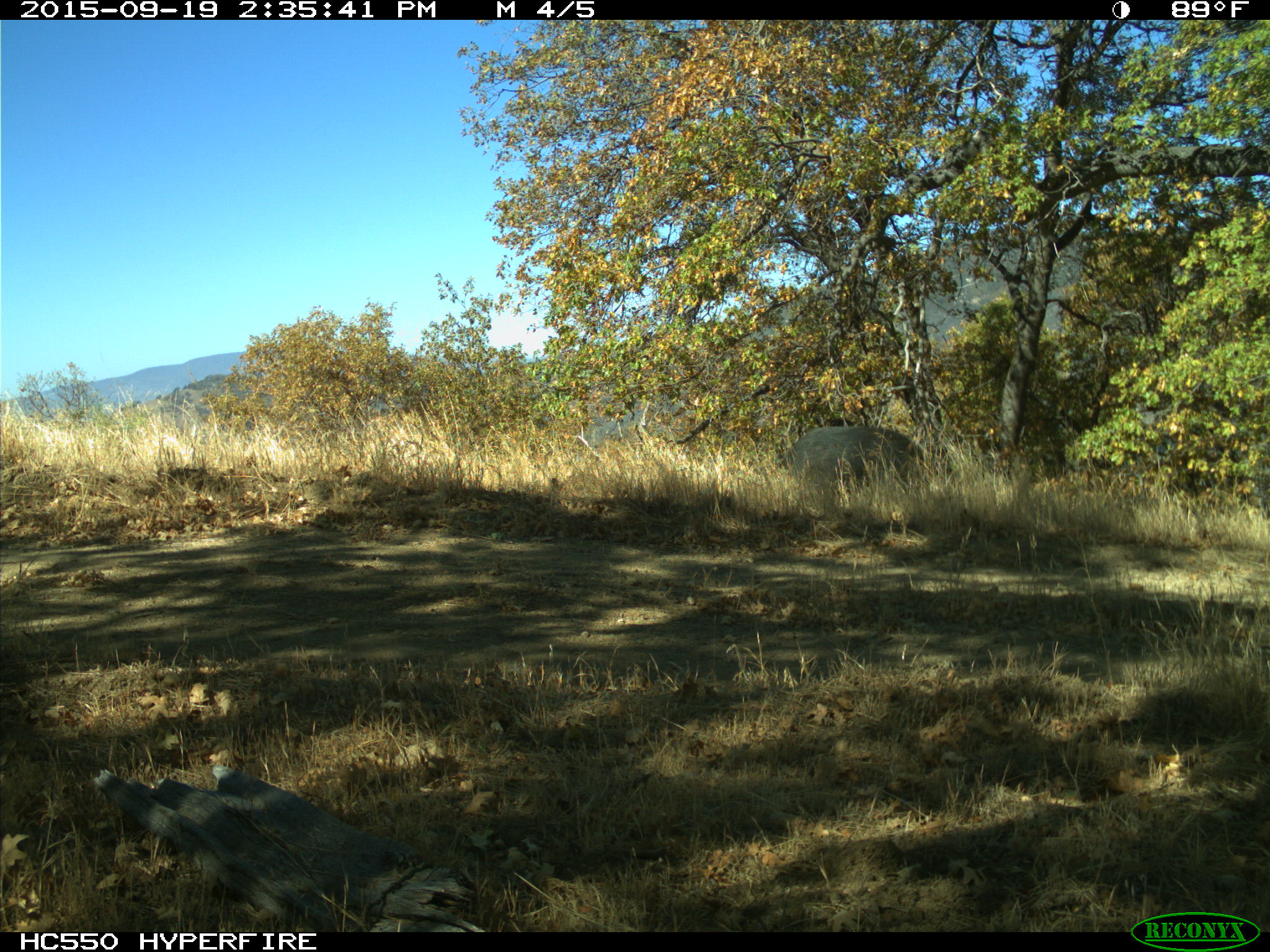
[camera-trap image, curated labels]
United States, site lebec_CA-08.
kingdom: Animalia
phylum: Chordata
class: Mammalia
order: Artiodactyla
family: Suidae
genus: Sus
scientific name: Sus scrofa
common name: wild boar